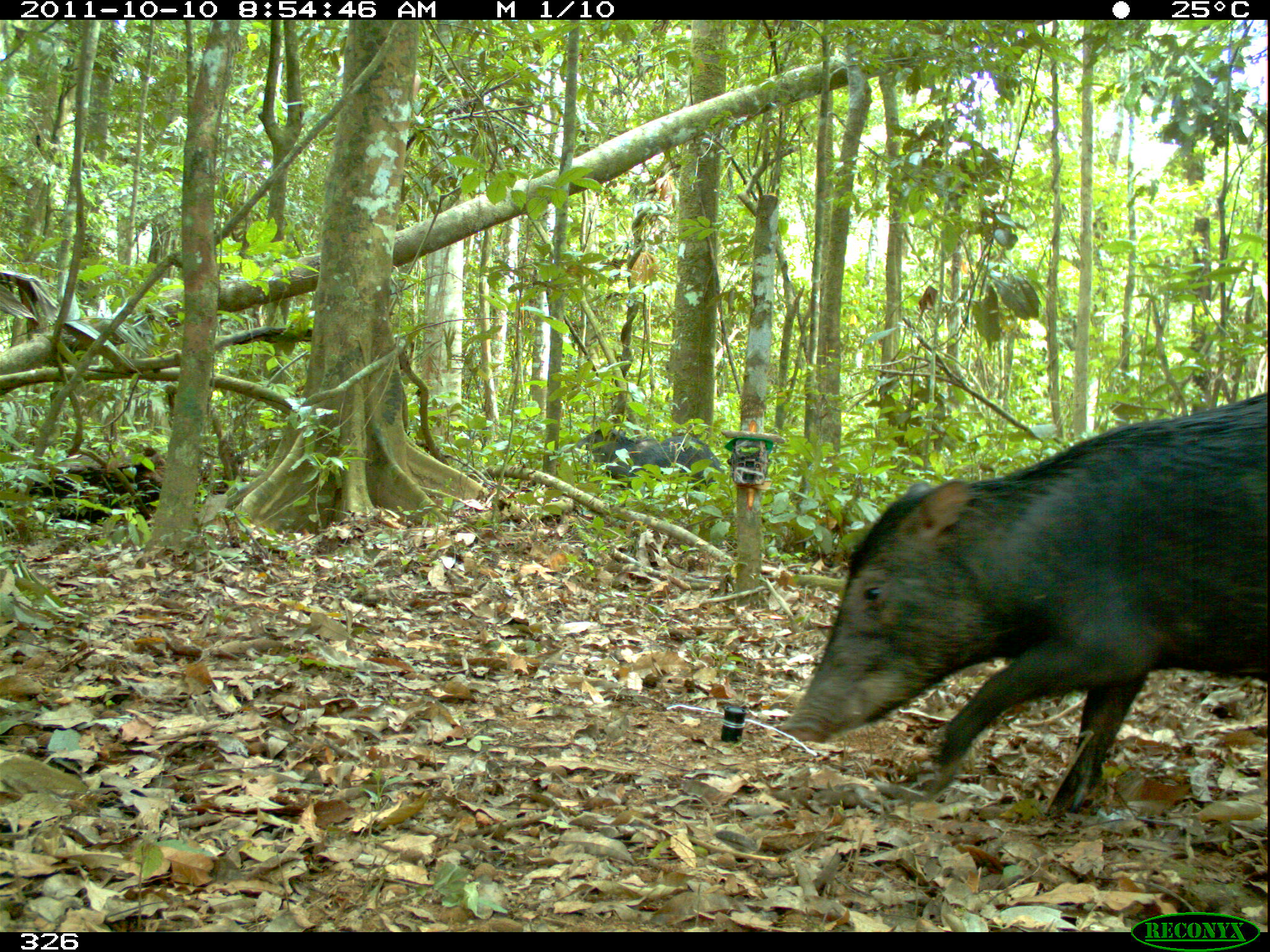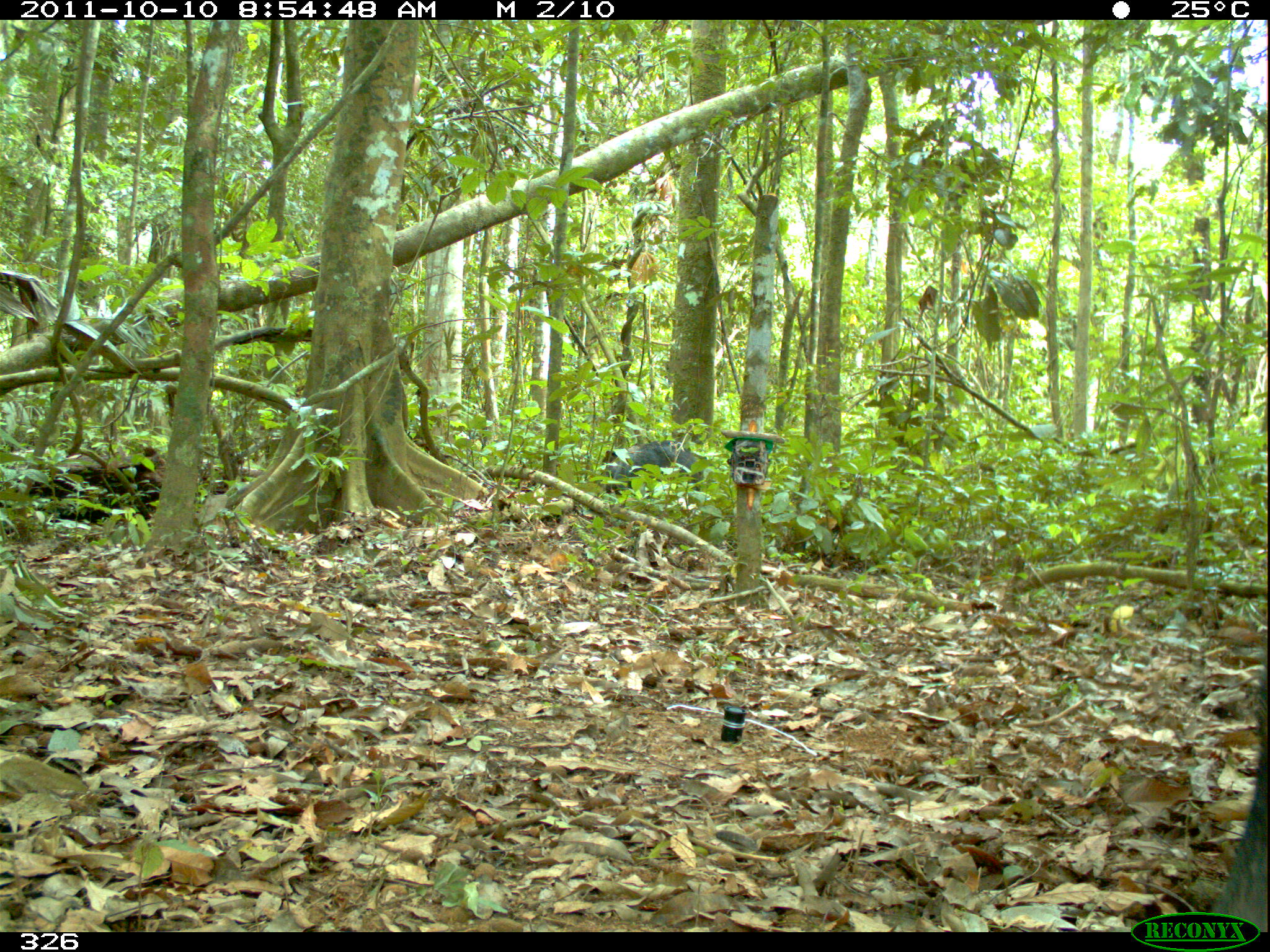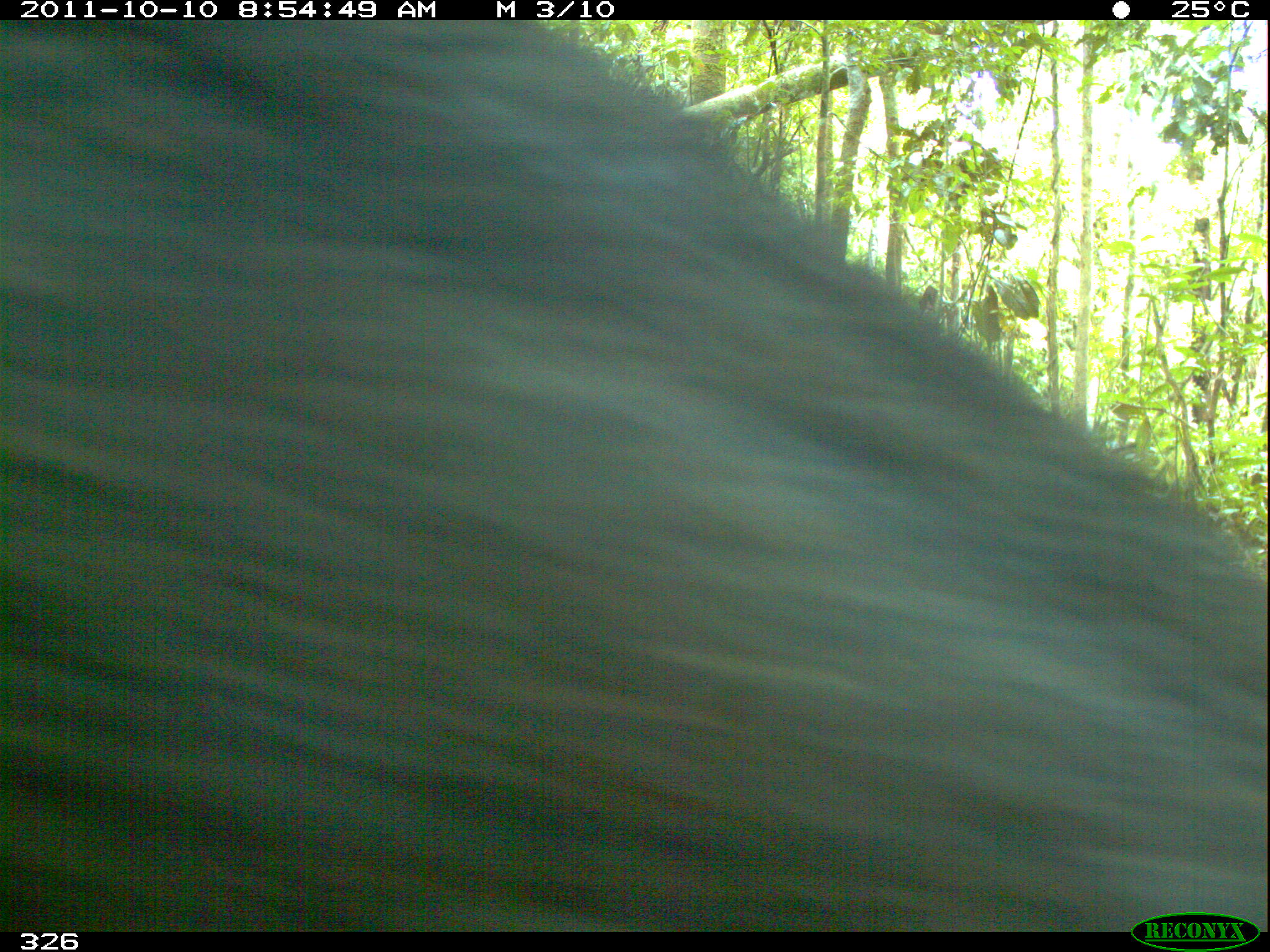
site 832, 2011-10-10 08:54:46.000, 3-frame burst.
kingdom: Animalia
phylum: Chordata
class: Mammalia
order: Artiodactyla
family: Tayassuidae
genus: Tayassu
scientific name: Tayassu pecari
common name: white-lipped peccary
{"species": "Tayassu pecari (white-lipped peccary)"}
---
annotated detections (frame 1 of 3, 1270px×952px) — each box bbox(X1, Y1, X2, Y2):
tayassu pecari: bbox(778, 390, 1270, 823); bbox(563, 428, 725, 496)